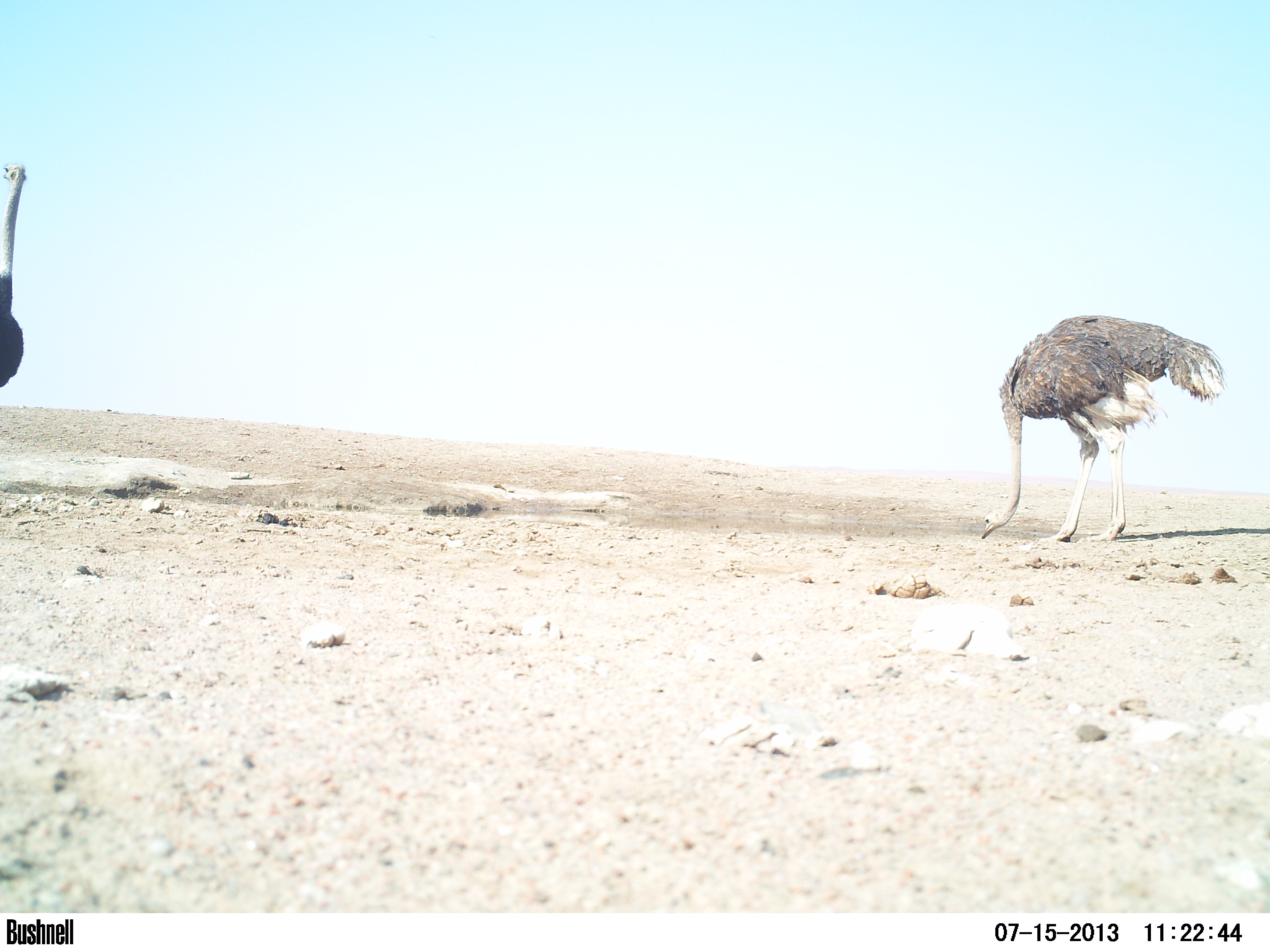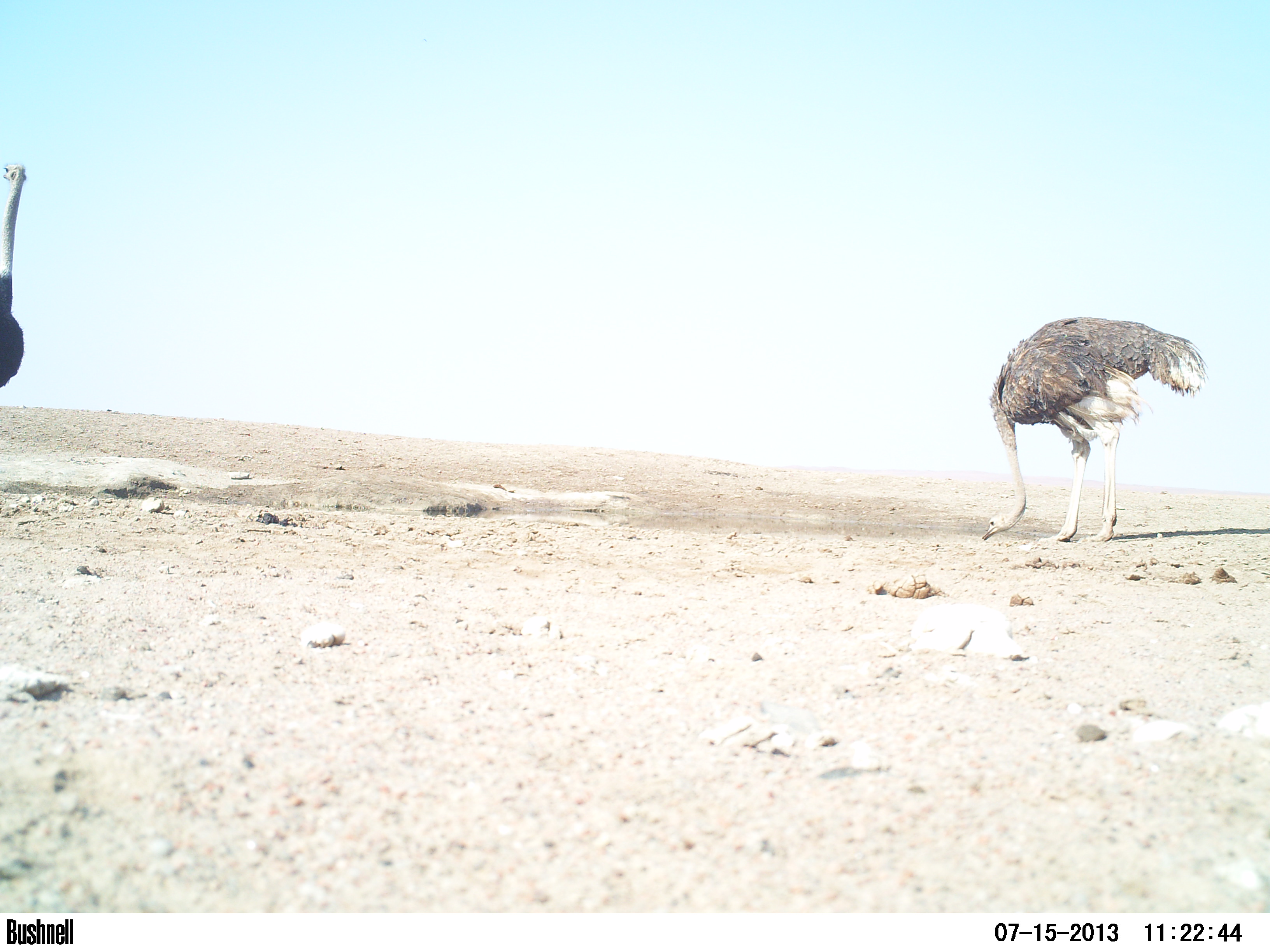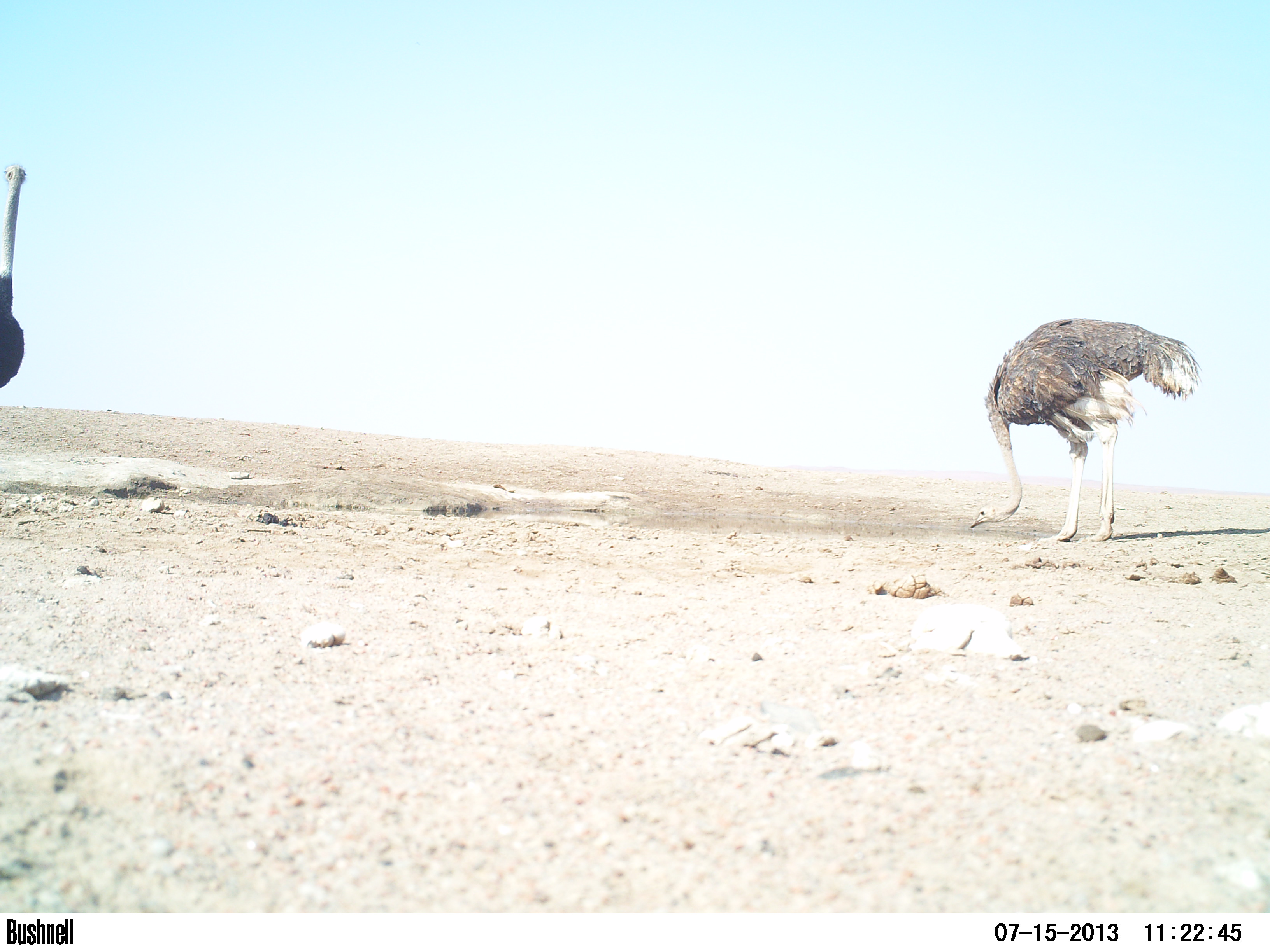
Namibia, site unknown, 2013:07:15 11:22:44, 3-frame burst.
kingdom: Animalia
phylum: Chordata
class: Aves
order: Struthioniformes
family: Struthionidae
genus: Struthio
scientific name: Struthio camelus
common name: common ostrich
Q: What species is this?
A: Struthio camelus (common ostrich).